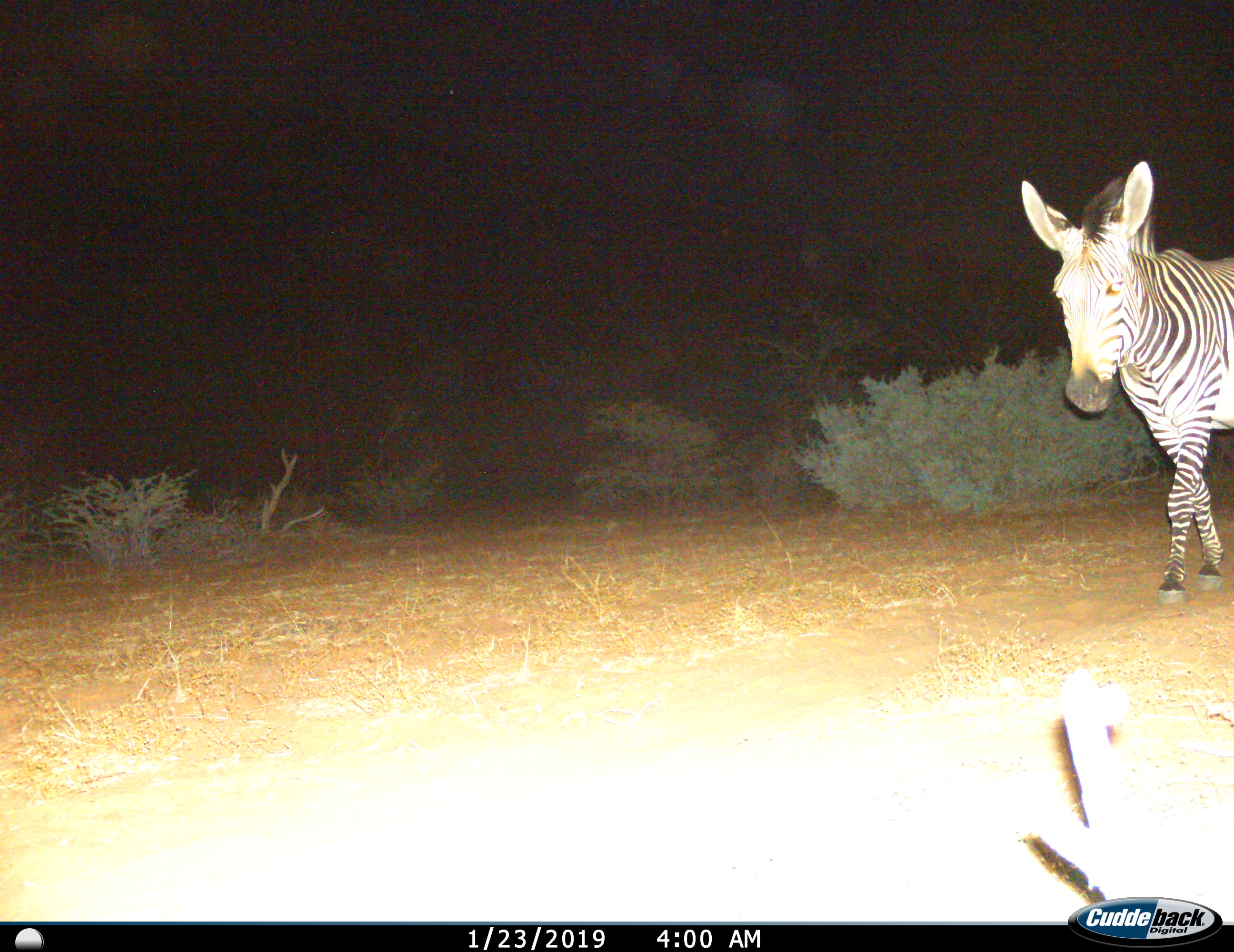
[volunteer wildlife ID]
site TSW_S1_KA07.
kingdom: Animalia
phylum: Chordata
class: Mammalia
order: Perissodactyla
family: Equidae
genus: Equus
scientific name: Equus zebra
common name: mountain zebra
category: zebramountain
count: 1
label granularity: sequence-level